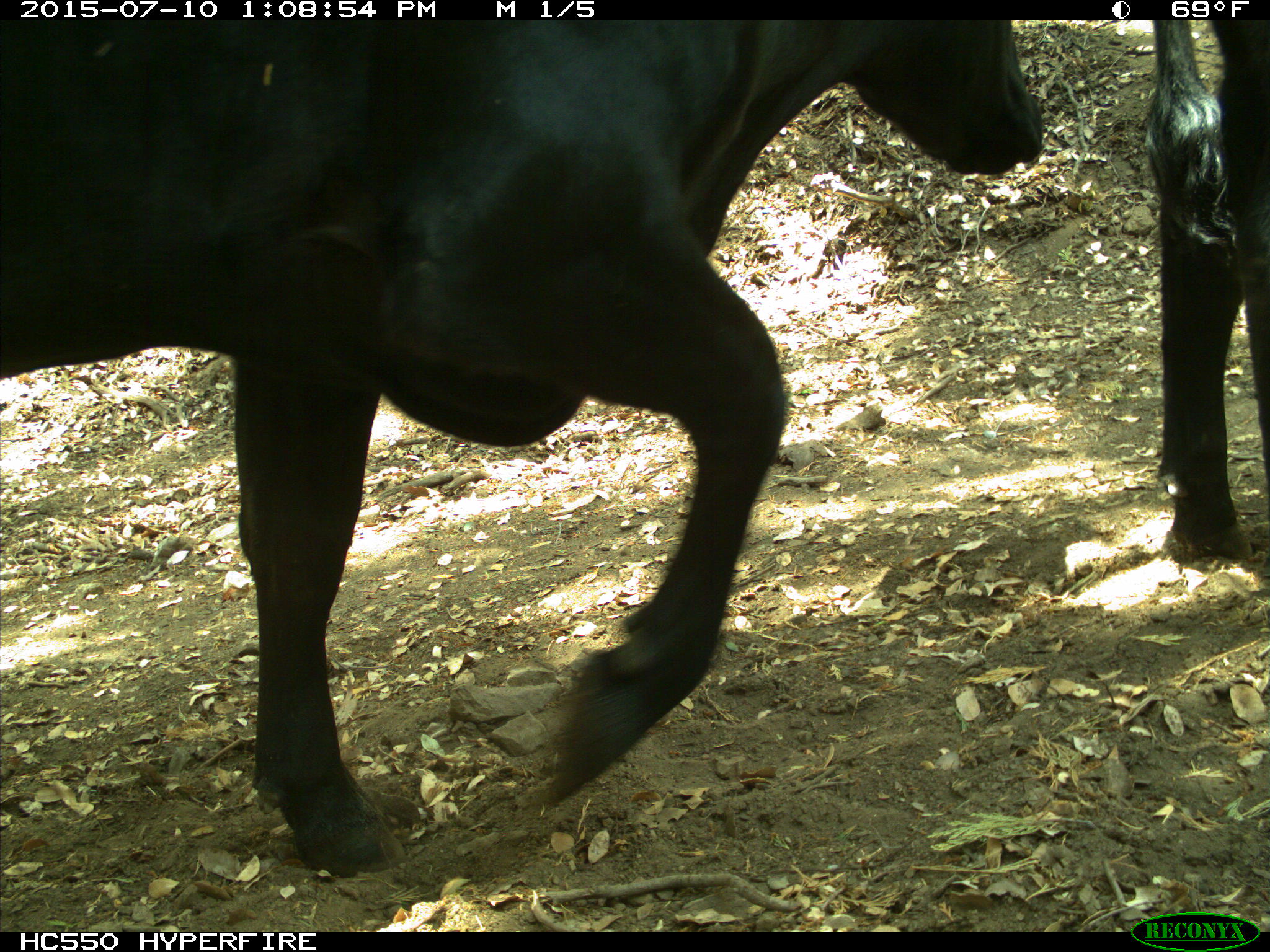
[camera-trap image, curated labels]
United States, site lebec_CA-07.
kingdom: Animalia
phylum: Chordata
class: Mammalia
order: Artiodactyla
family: Bovidae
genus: Bos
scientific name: Bos taurus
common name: domestic cow